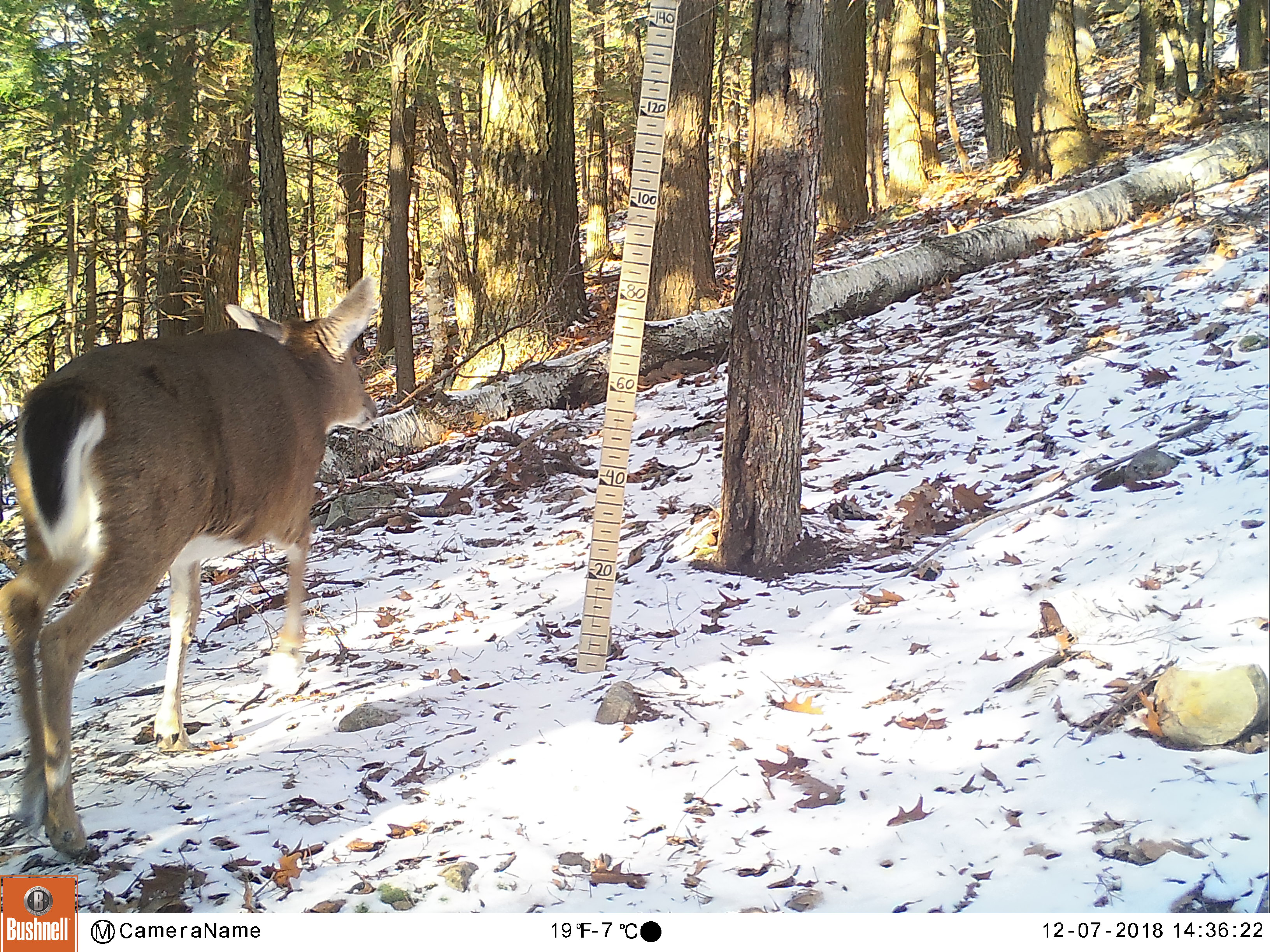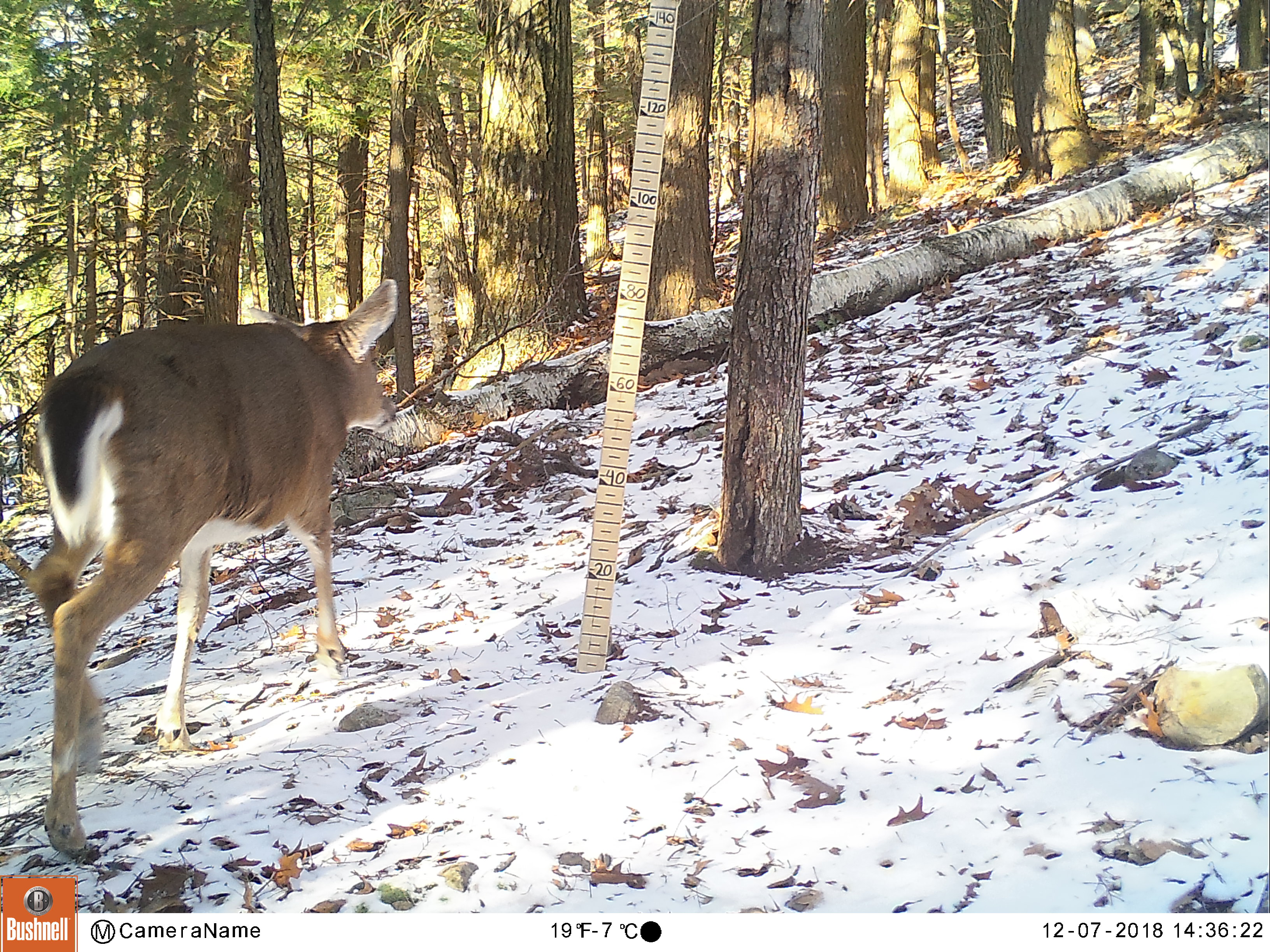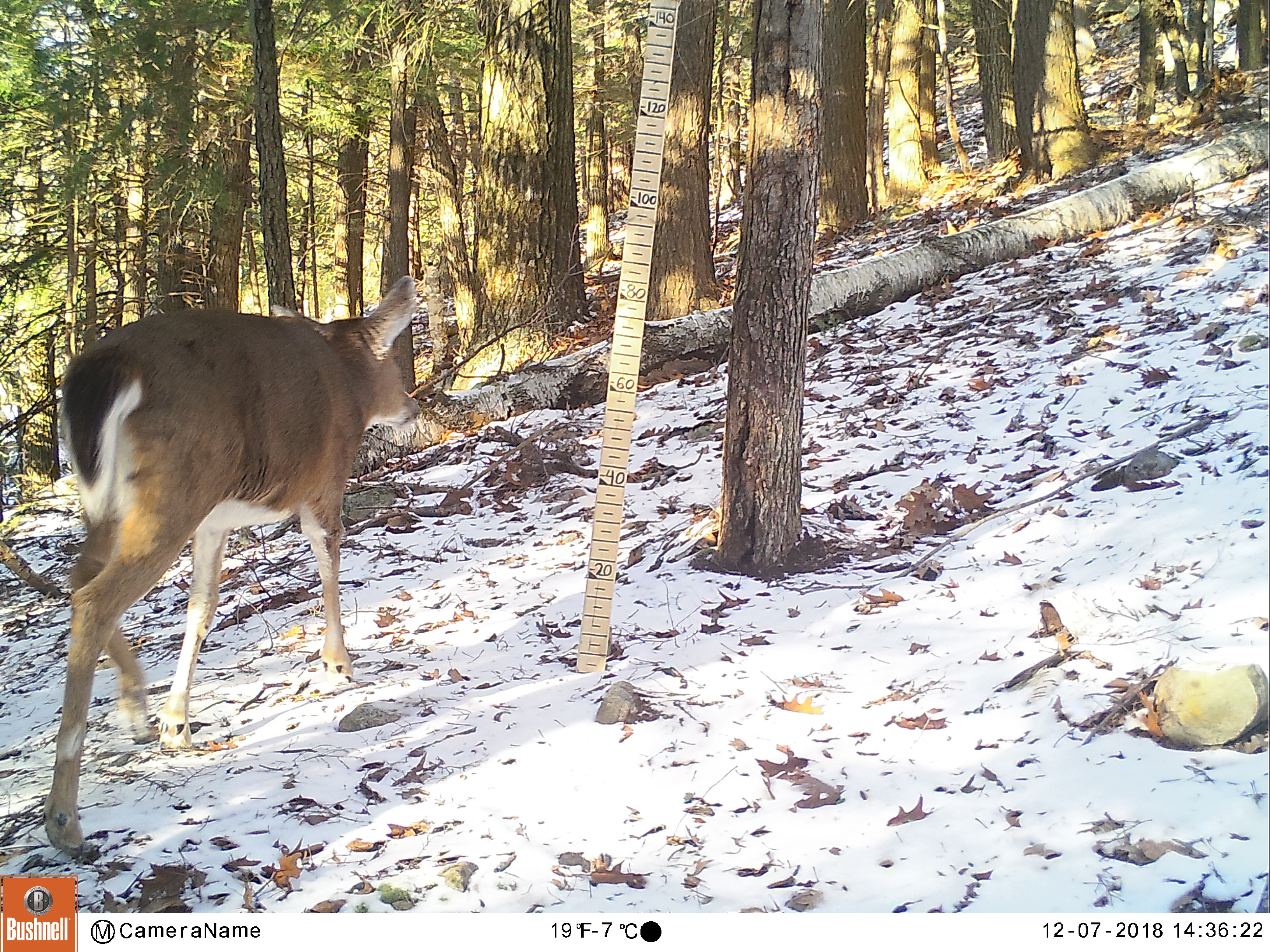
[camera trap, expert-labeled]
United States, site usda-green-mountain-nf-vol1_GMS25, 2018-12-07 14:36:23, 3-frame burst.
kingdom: Animalia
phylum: Chordata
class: Mammalia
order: Artiodactyla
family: Cervidae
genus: Odocoileus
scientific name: Odocoileus virginianus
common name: white-tailed deer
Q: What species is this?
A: White-tailed deer (Odocoileus virginianus).